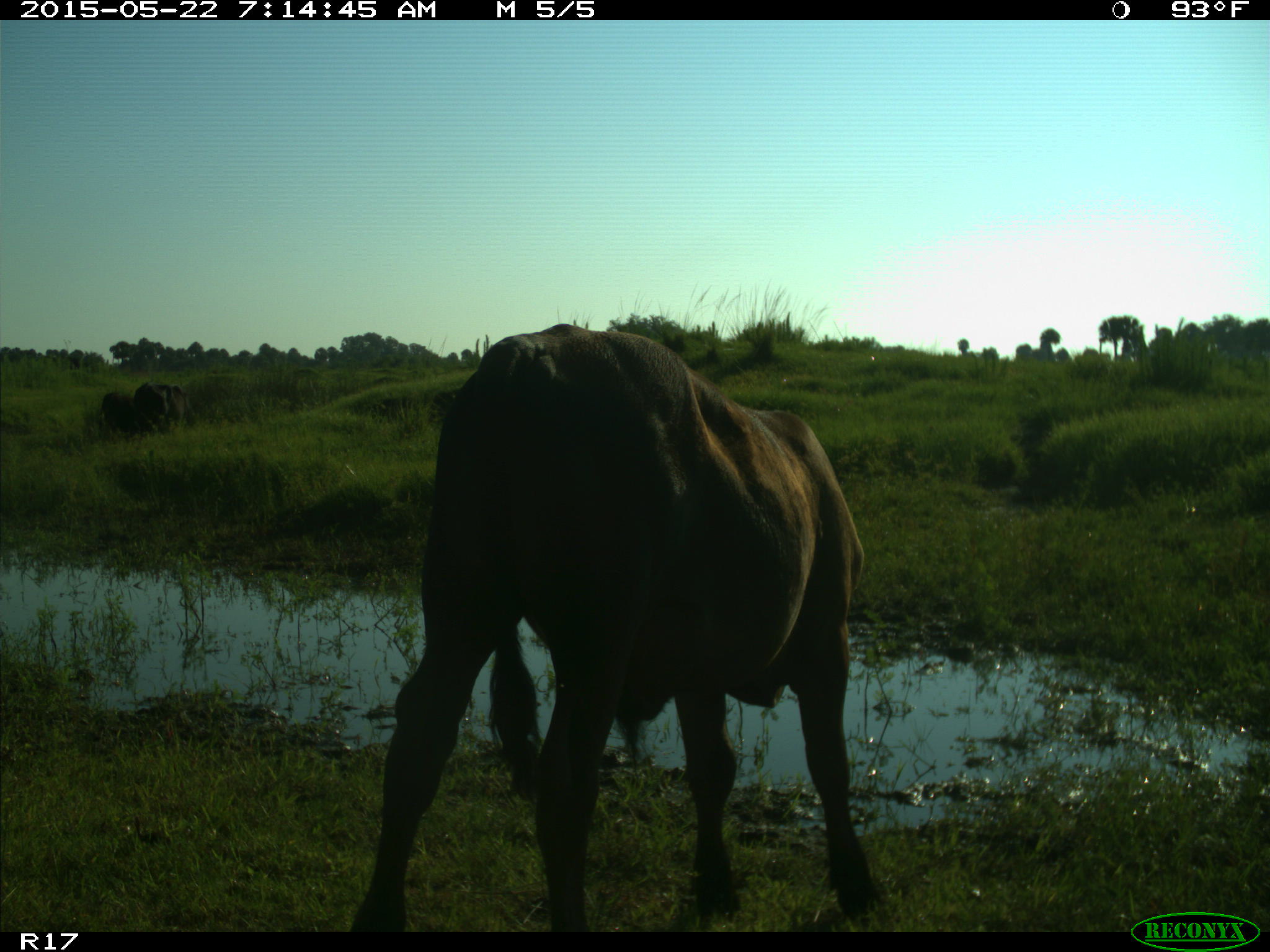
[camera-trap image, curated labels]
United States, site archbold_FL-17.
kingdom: Animalia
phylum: Chordata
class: Mammalia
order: Artiodactyla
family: Bovidae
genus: Bos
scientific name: Bos taurus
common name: domestic cow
Bos taurus (domestic cow).